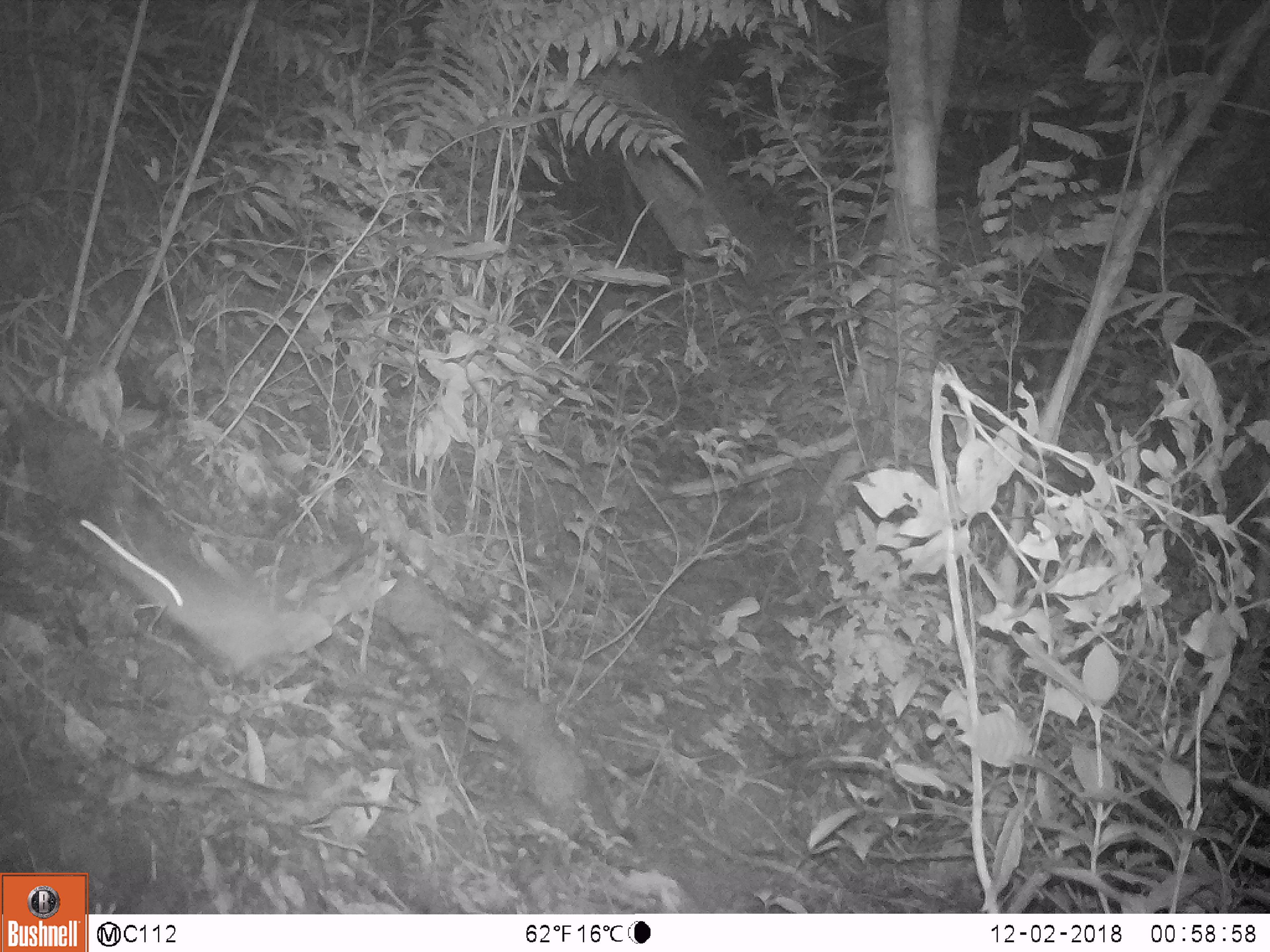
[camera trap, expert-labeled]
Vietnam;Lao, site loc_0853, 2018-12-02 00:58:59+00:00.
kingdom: Animalia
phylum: Chordata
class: Mammalia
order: Rodentia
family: Muridae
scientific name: Muridae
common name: old-world mice and rats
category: unidentified murid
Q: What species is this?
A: Unidentified murid (old-world mice and rats) (Muridae).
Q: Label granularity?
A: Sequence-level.